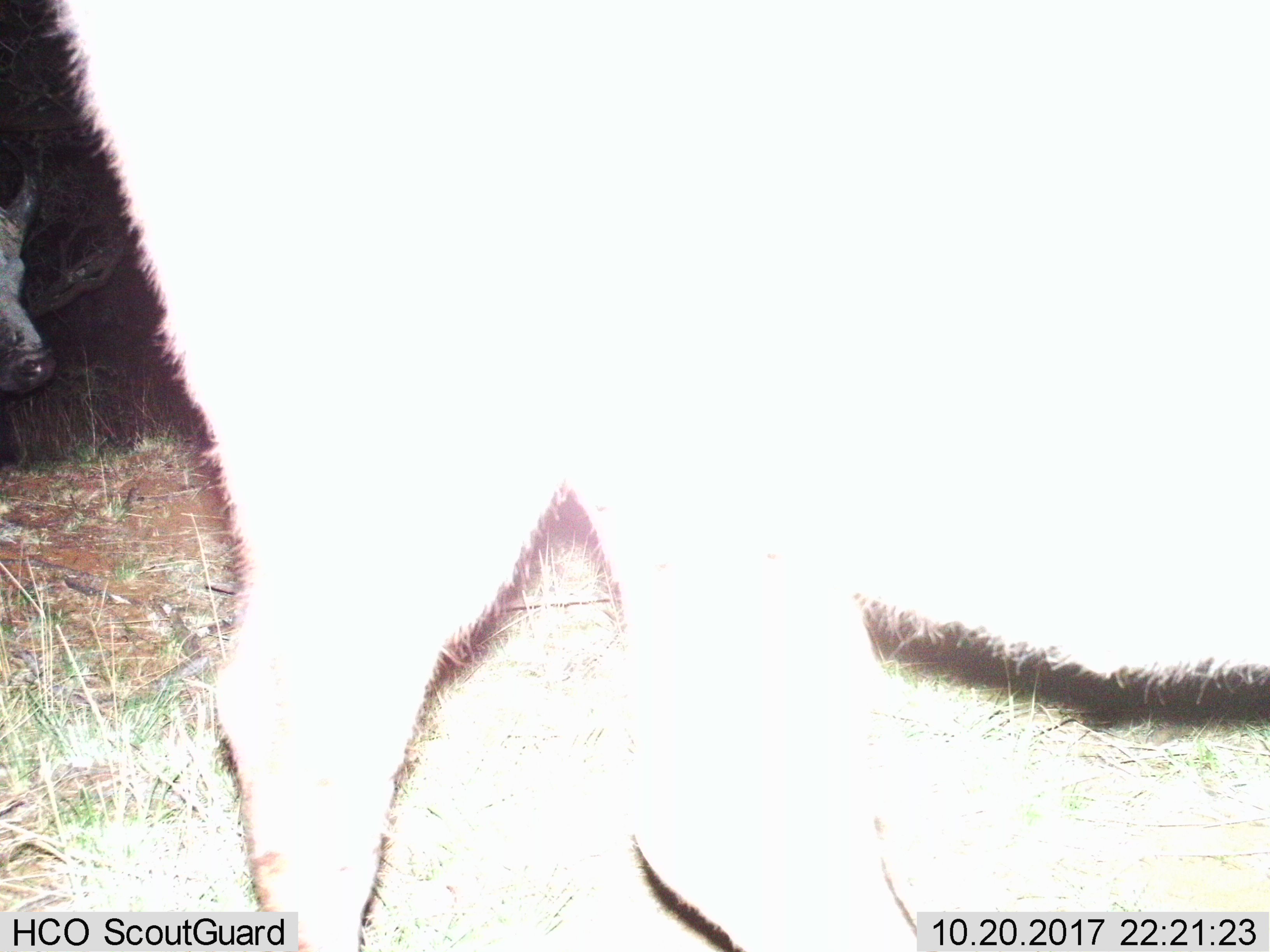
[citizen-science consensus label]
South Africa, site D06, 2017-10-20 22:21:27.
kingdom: Animalia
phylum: Chordata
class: Mammalia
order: Artiodactyla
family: Bovidae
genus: Syncerus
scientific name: Syncerus caffer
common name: cape buffalo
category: buffalo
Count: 2.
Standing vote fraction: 33%.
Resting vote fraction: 0%.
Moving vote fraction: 67%.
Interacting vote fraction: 0%.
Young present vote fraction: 17%.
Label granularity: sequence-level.